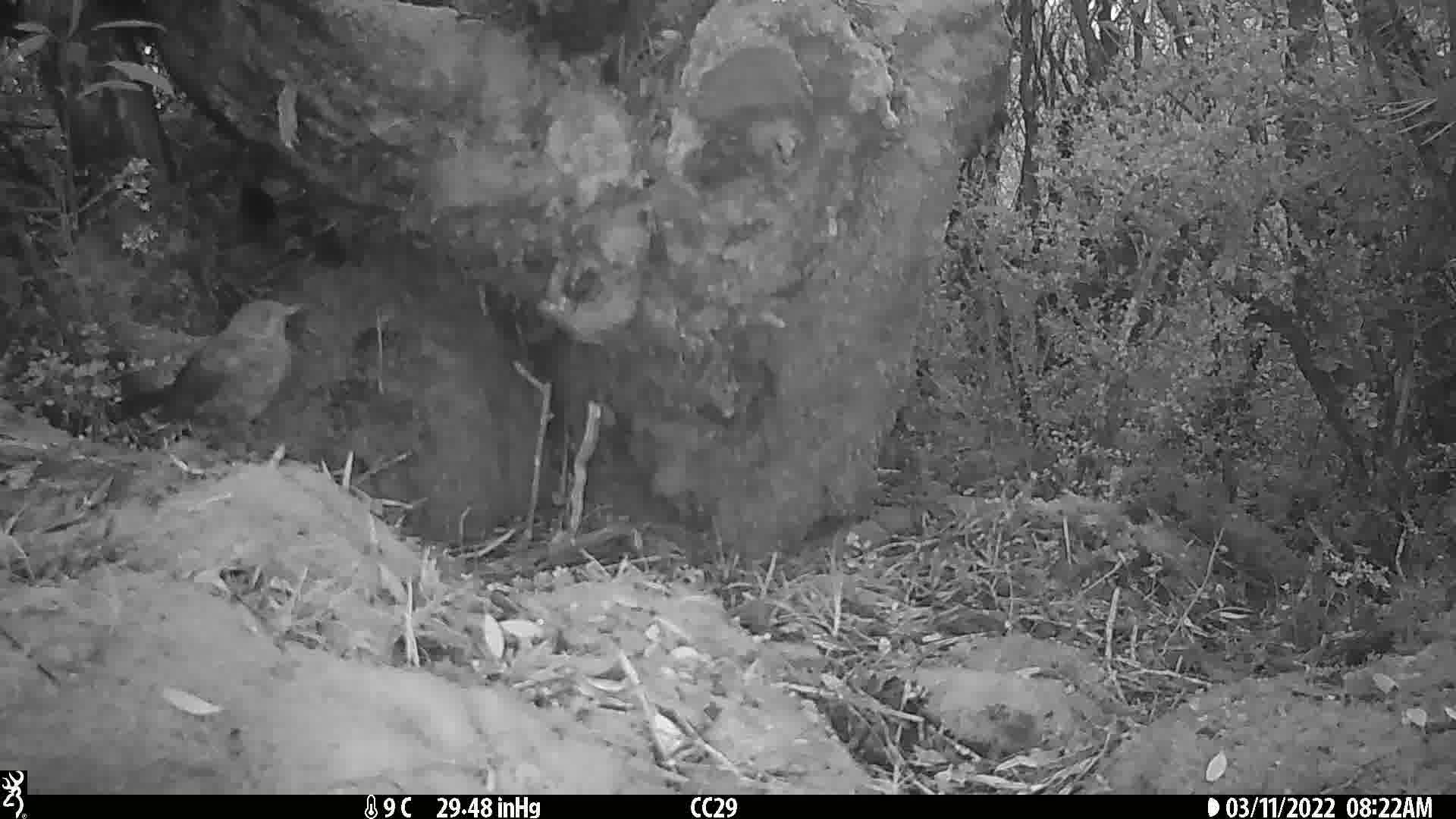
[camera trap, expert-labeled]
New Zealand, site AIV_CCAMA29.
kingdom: Animalia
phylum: Chordata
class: Aves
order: Passeriformes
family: Turdidae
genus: Turdus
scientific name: Turdus merula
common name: eurasian blackbird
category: blackbird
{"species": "blackbird (eurasian blackbird) (Turdus merula)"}